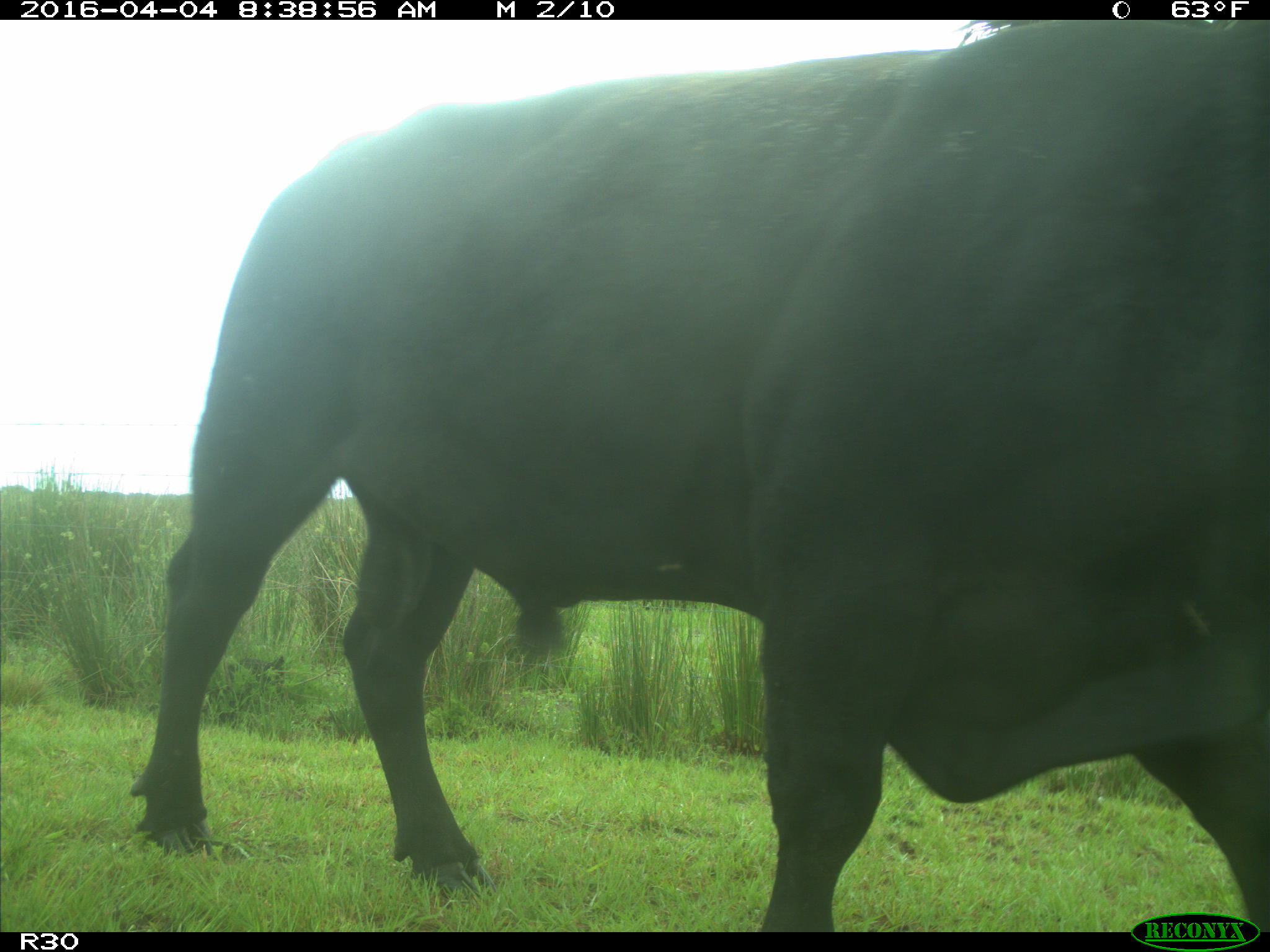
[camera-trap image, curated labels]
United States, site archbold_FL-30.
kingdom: Animalia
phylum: Chordata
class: Mammalia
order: Artiodactyla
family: Bovidae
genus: Bos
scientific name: Bos taurus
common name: domestic cow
Bos taurus (domestic cow).